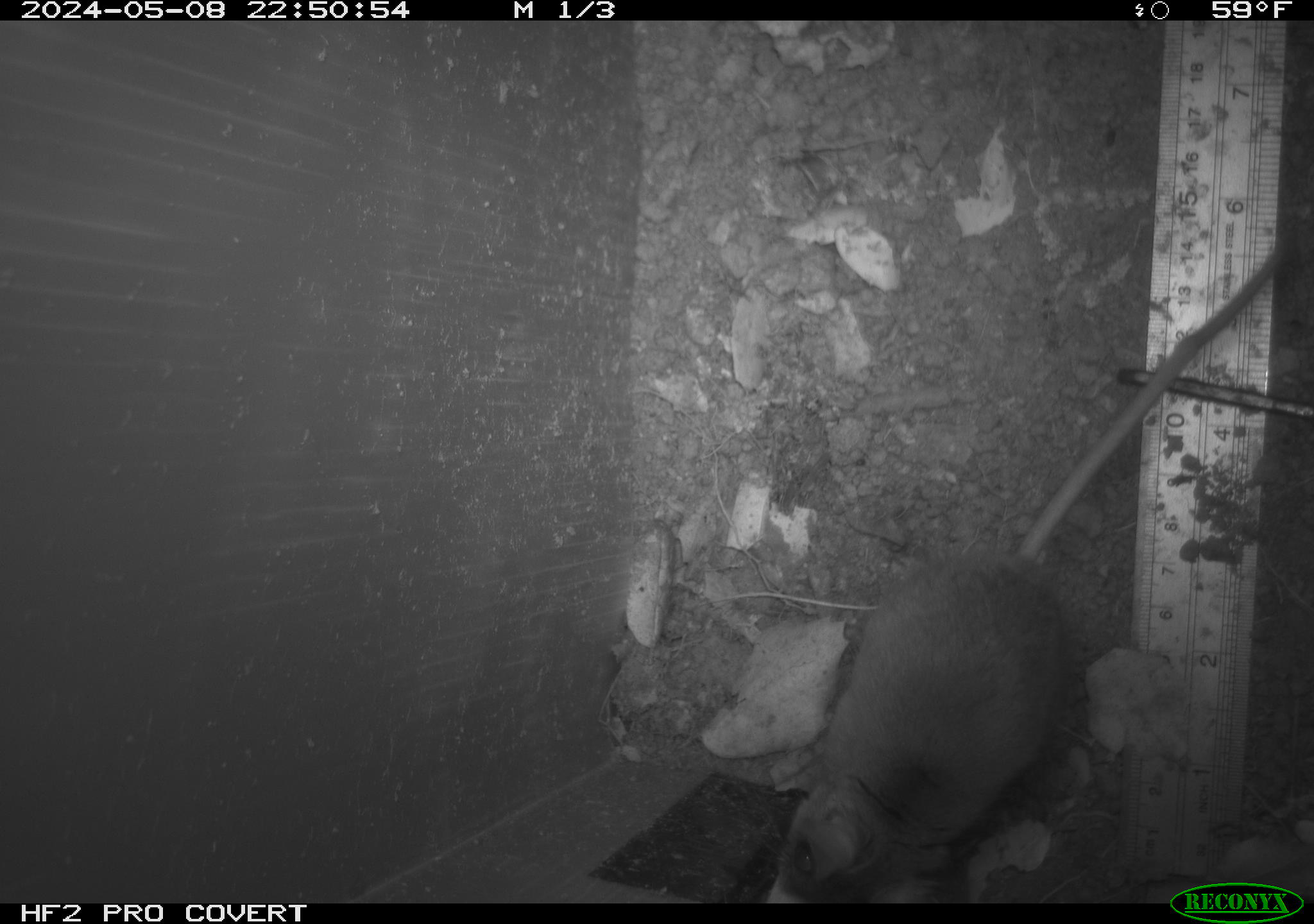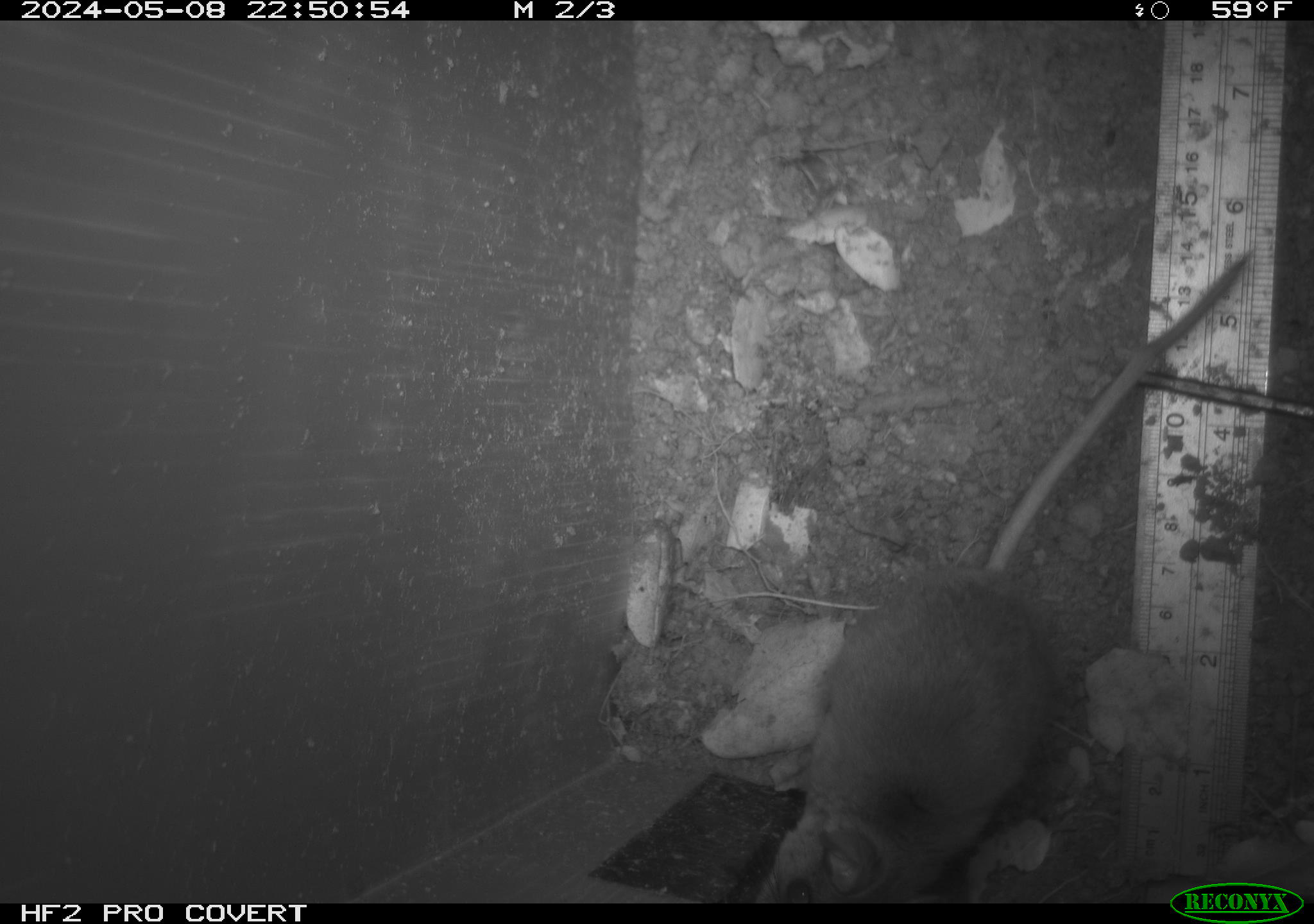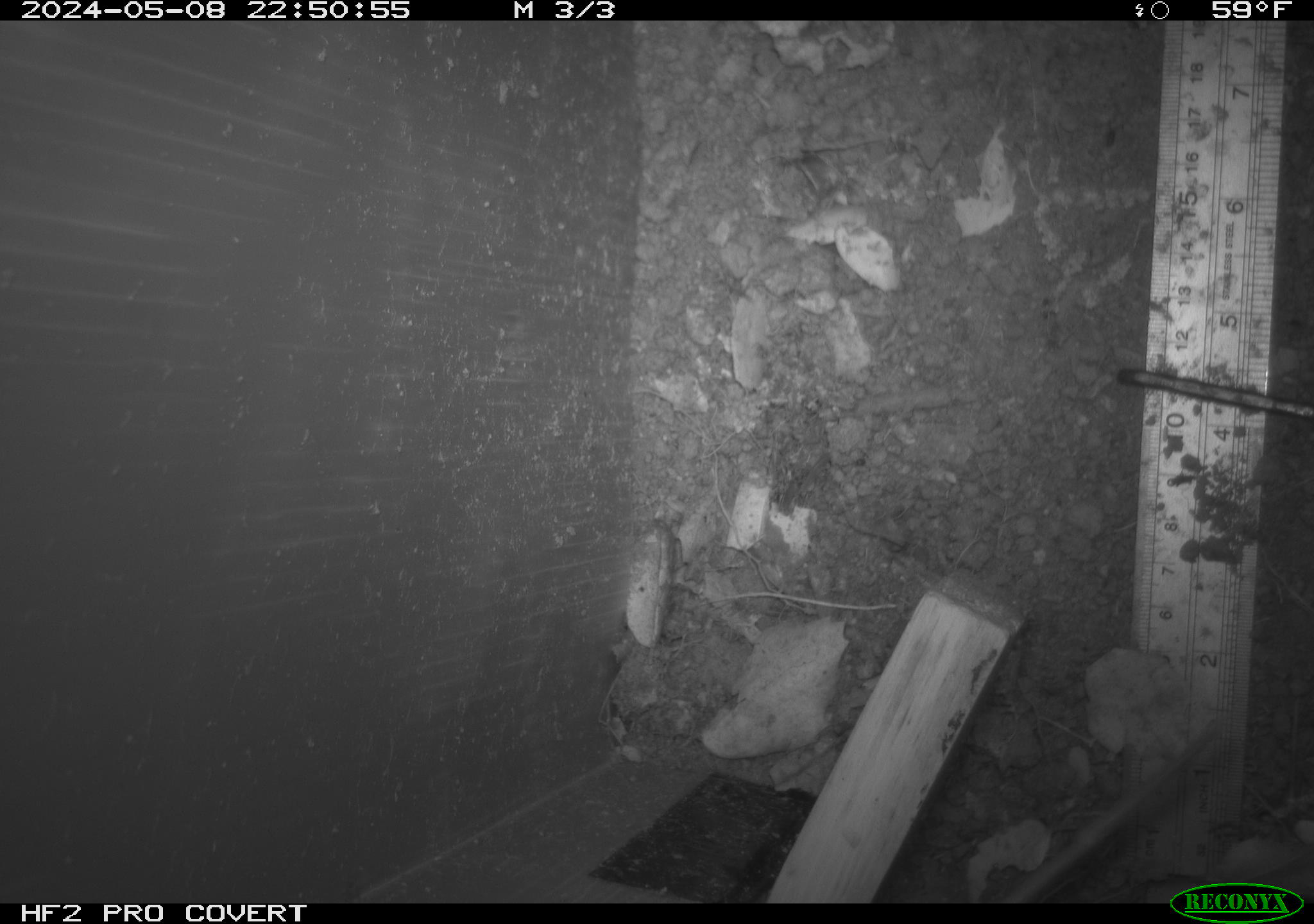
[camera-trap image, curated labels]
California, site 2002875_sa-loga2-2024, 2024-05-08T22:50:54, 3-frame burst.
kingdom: Animalia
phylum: Chordata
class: Mammalia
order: Rodentia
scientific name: Rodentia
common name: rodent